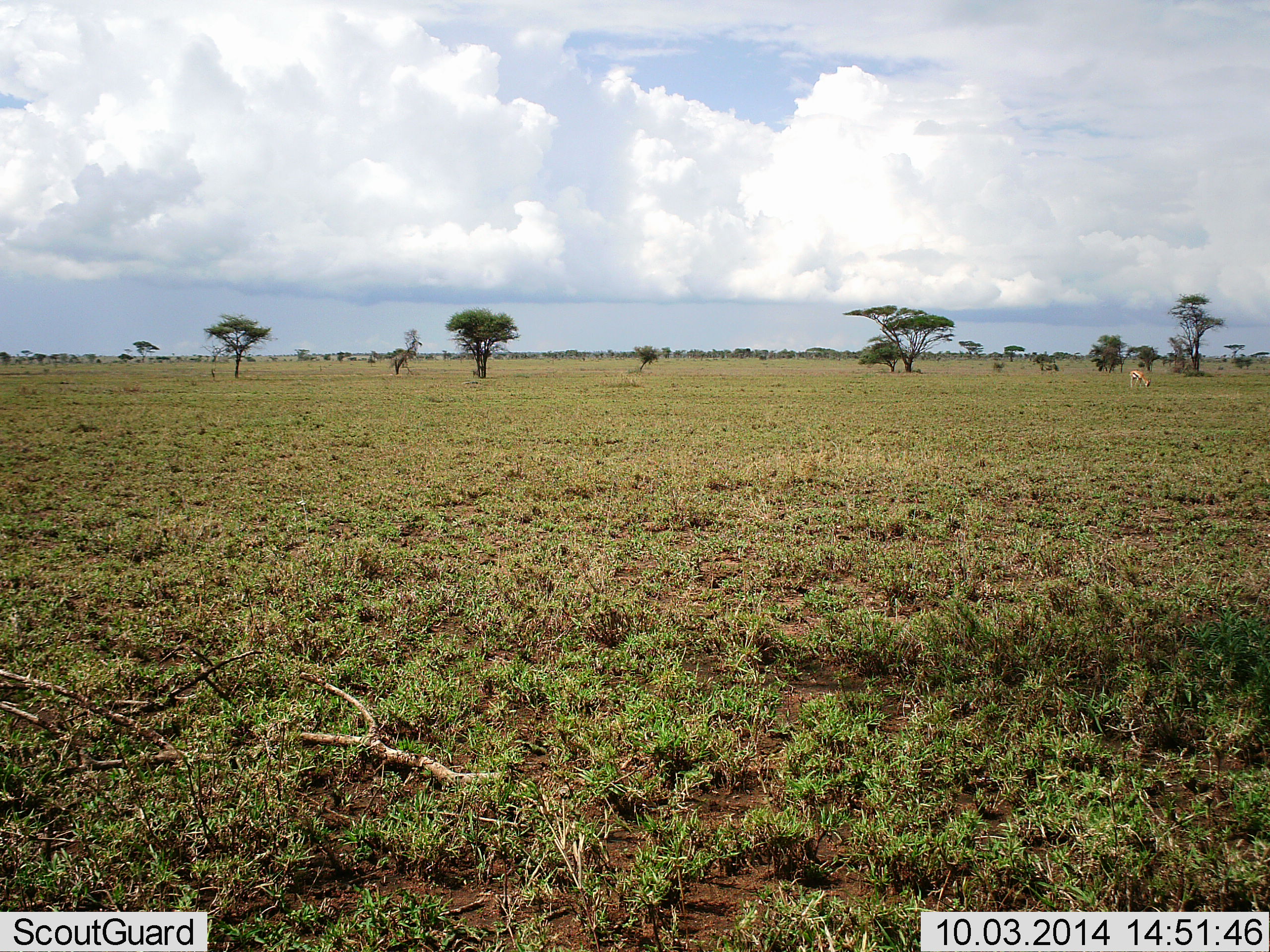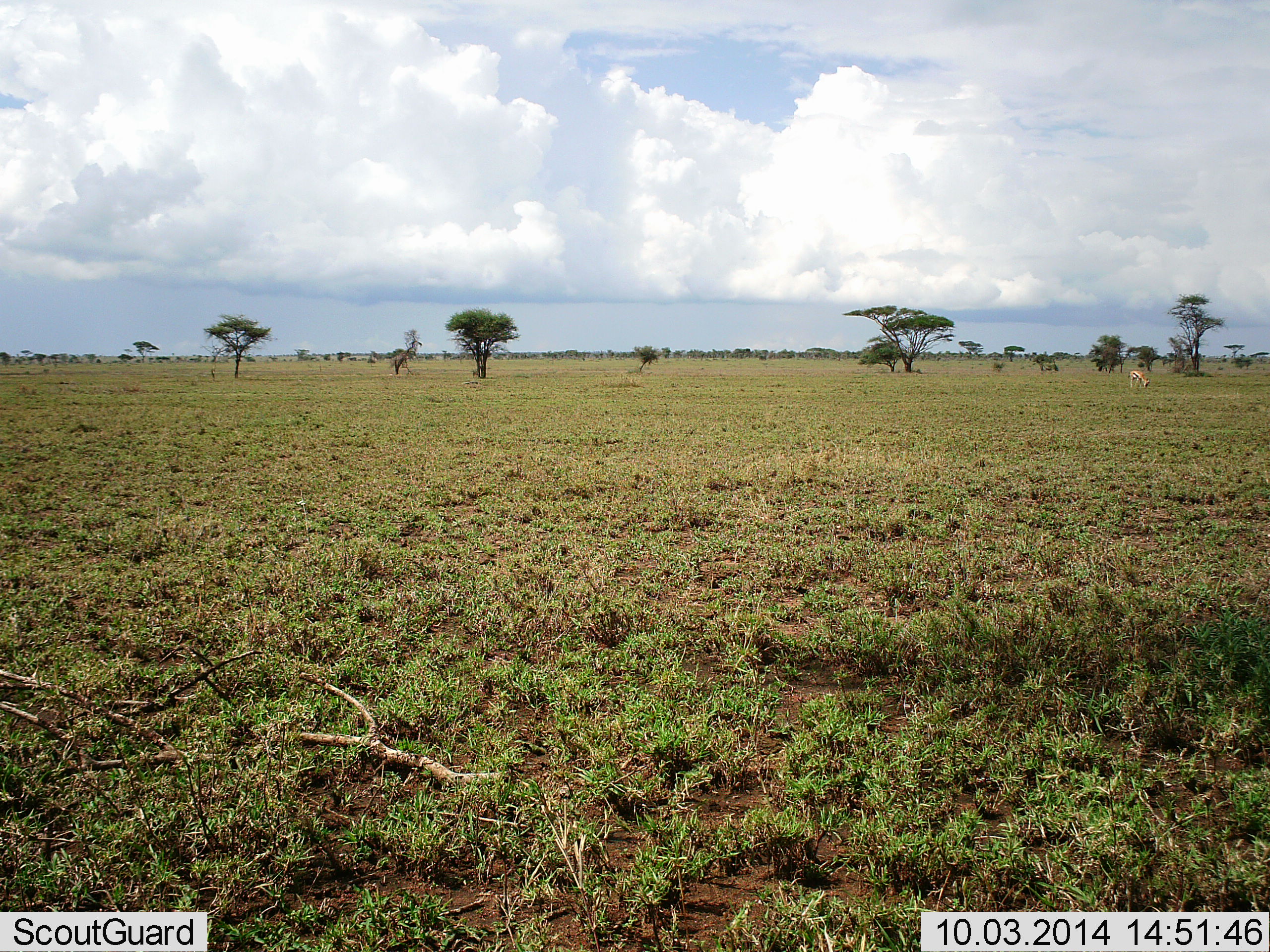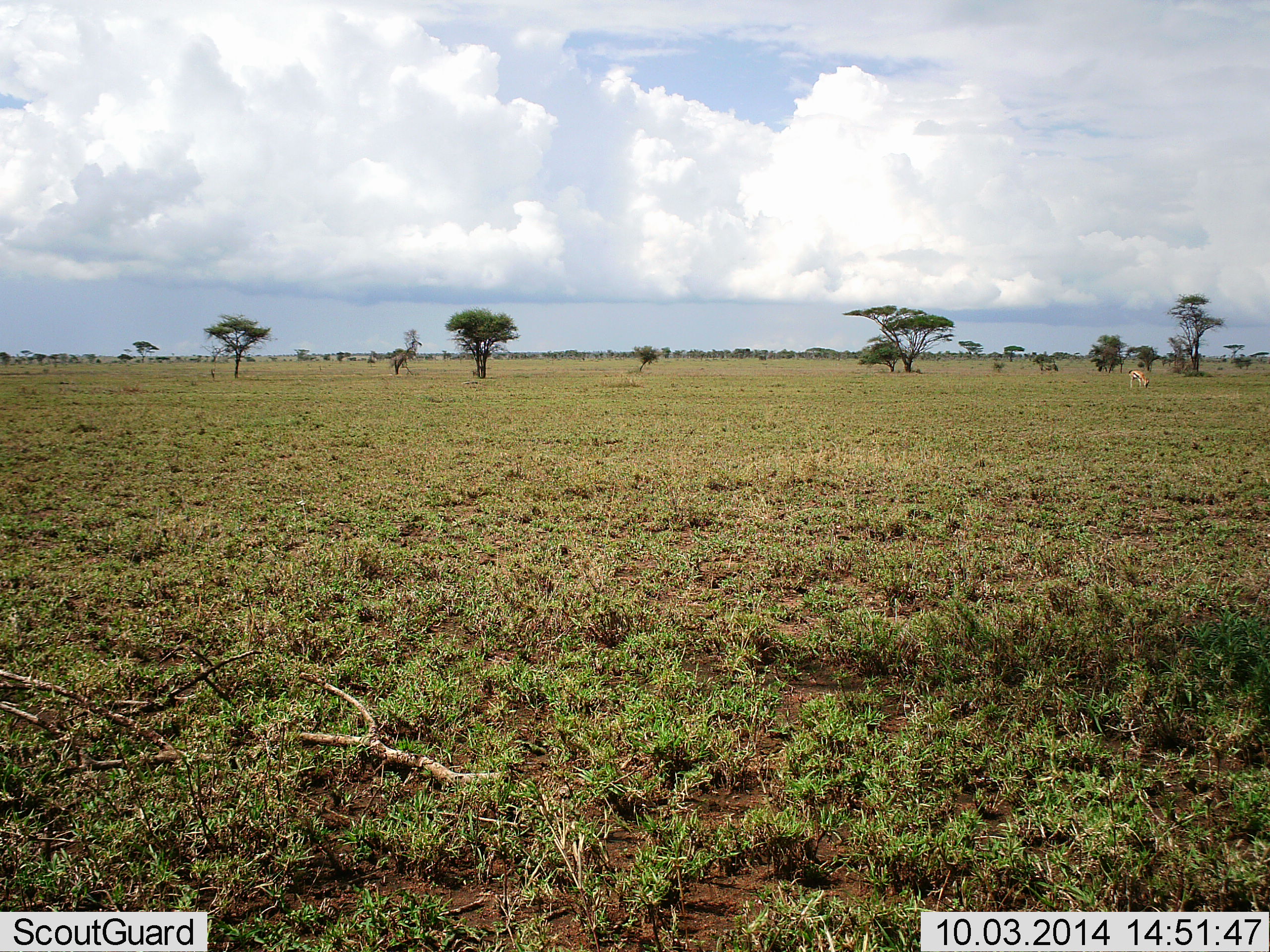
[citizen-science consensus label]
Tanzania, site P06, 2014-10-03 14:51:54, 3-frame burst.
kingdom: Animalia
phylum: Chordata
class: Mammalia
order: Artiodactyla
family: Bovidae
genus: Nanger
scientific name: Nanger granti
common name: grant's gazelle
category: gazellegrants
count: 1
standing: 50%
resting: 0%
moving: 0%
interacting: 0%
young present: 0%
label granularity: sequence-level